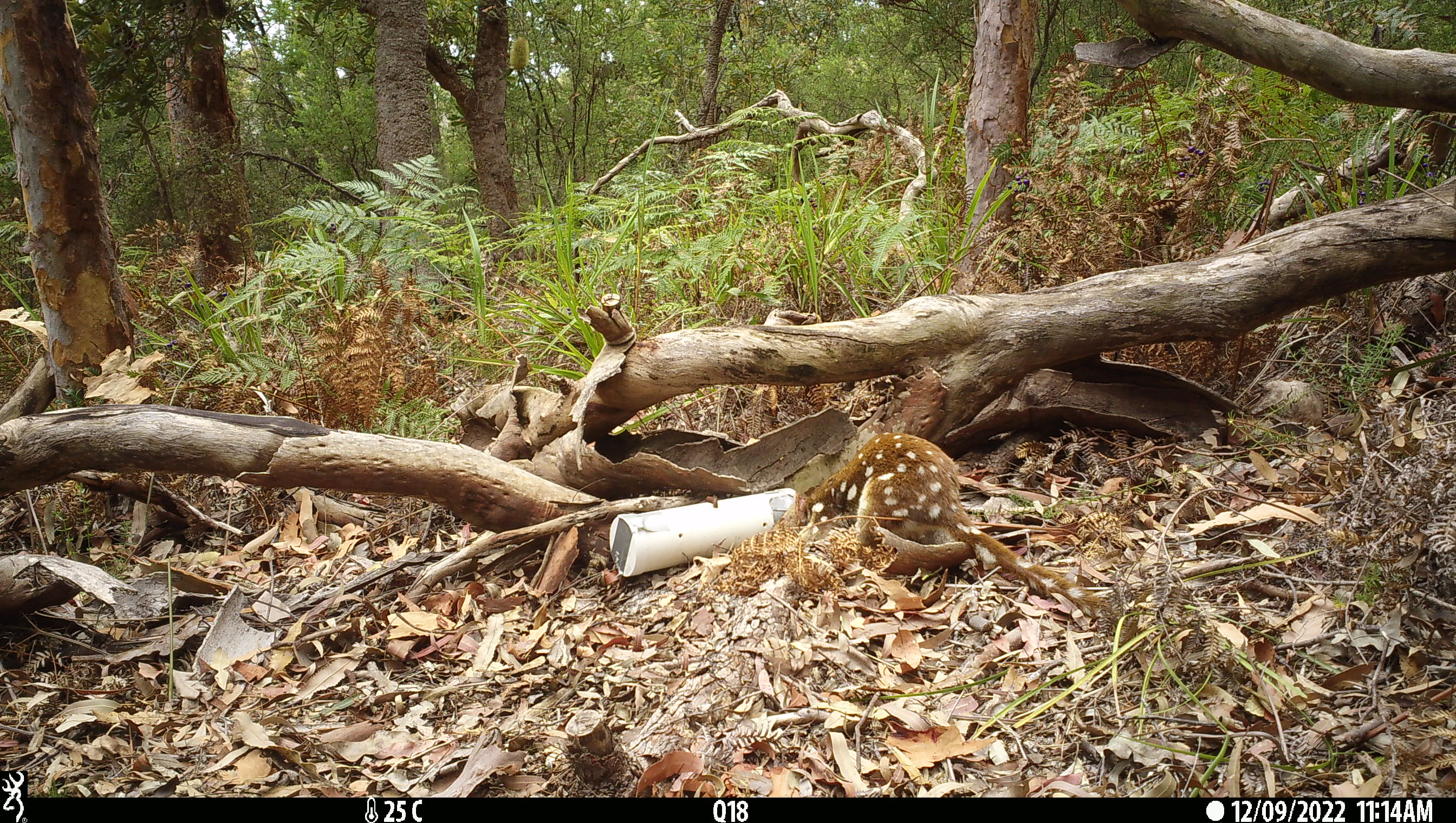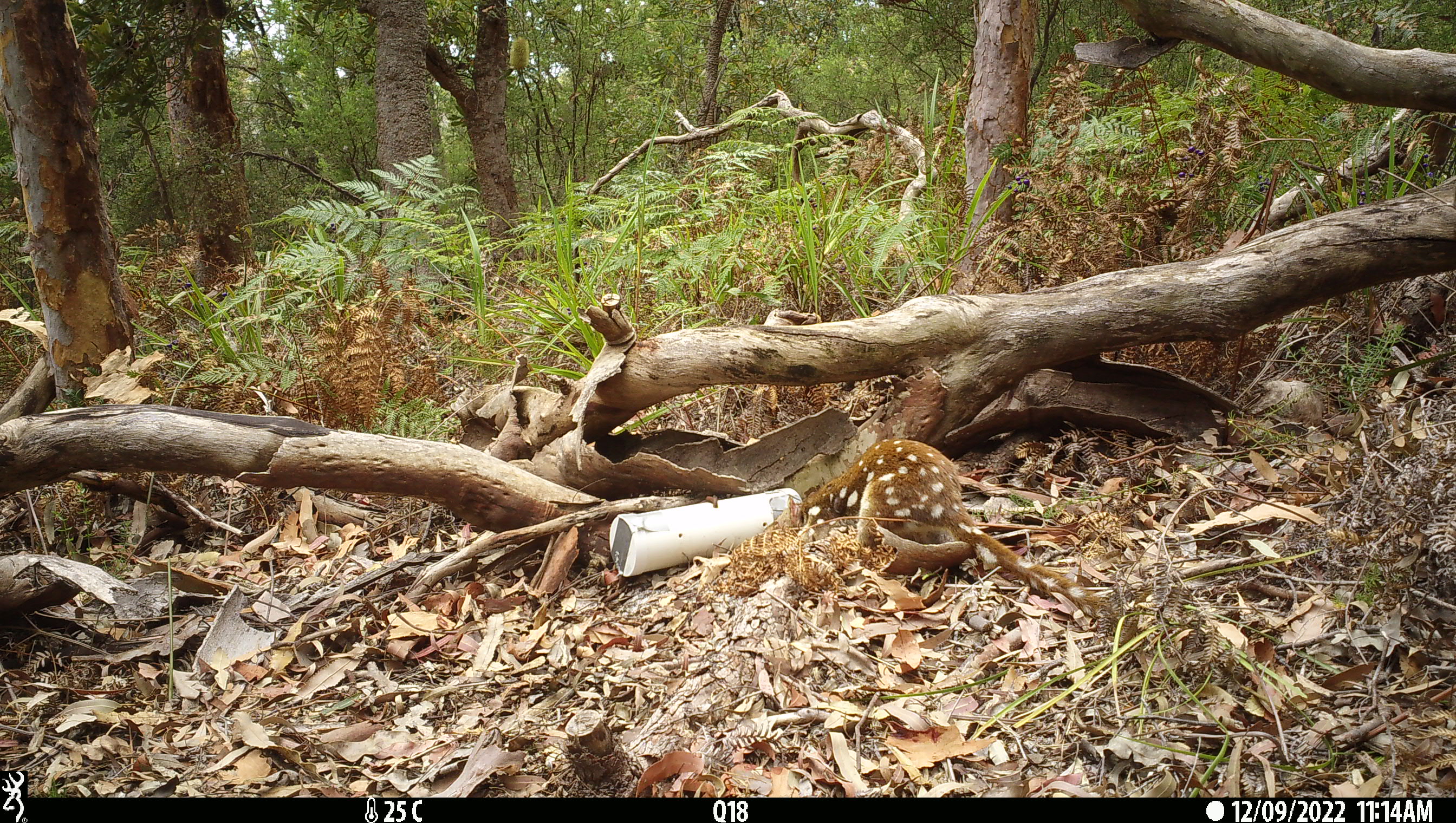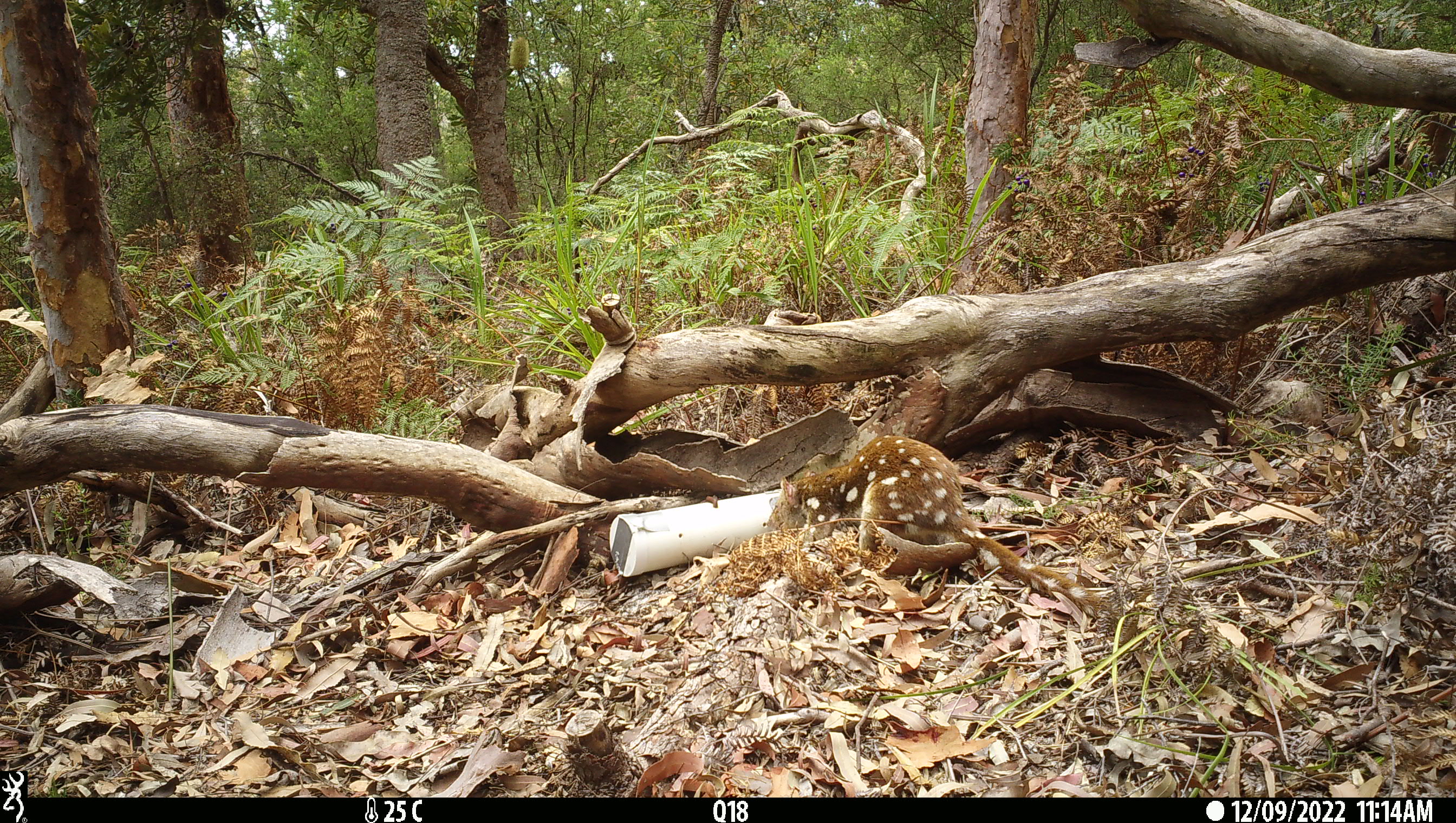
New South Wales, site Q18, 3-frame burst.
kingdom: Animalia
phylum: Chordata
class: Mammalia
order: Dasyuromorphia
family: Dasyuridae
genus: Dasyurus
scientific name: Dasyurus maculatus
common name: spotted-tailed quoll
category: quoll